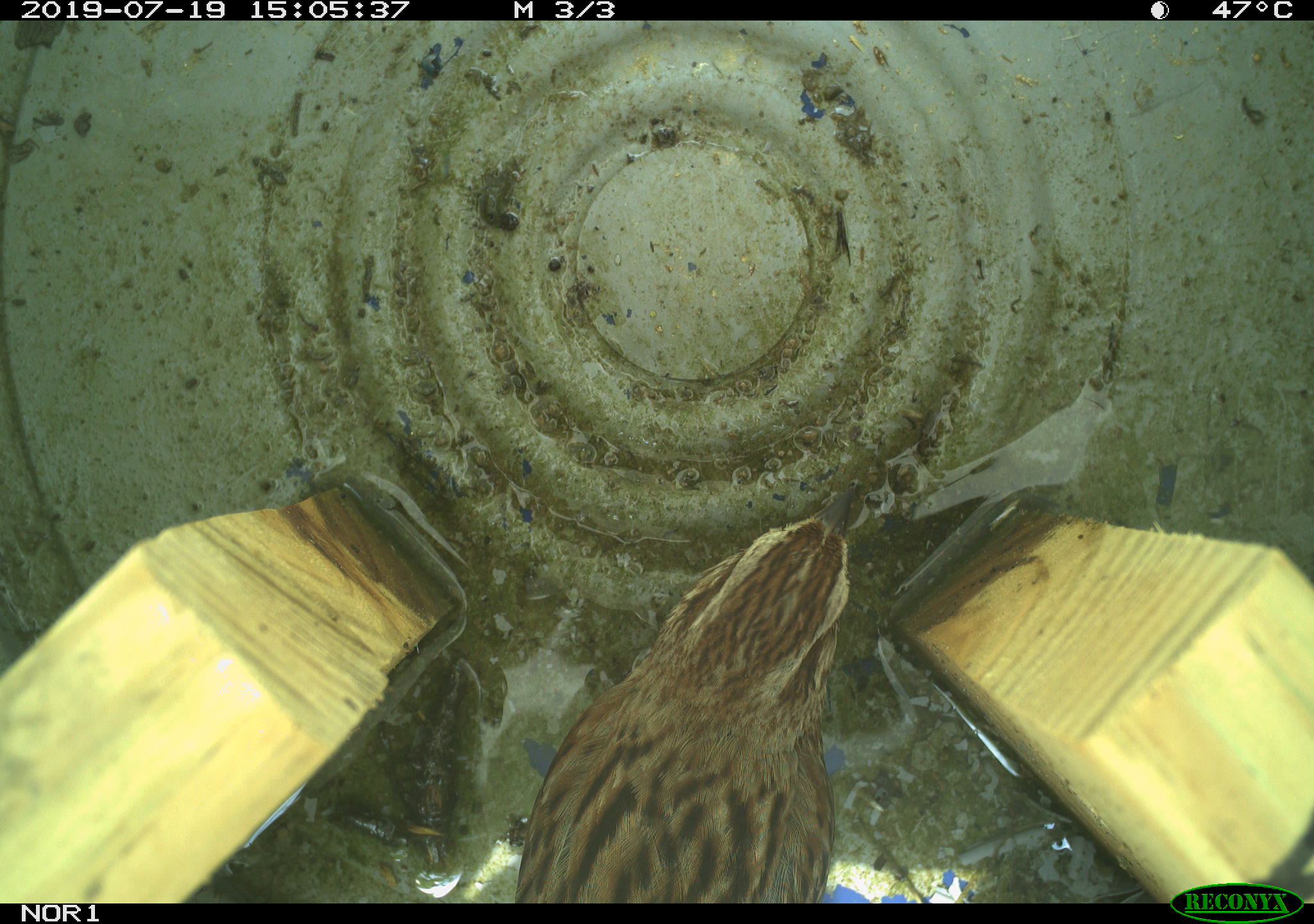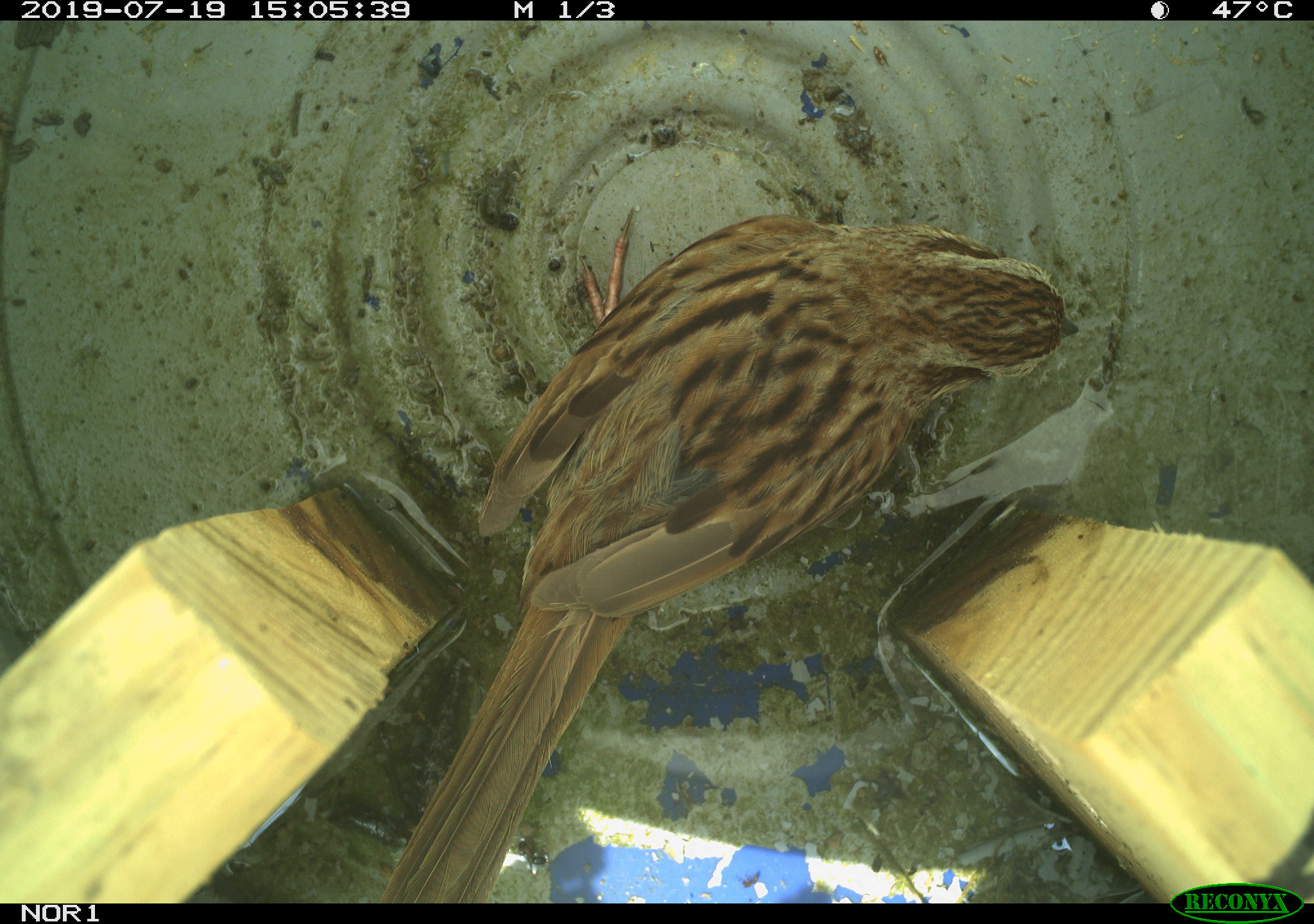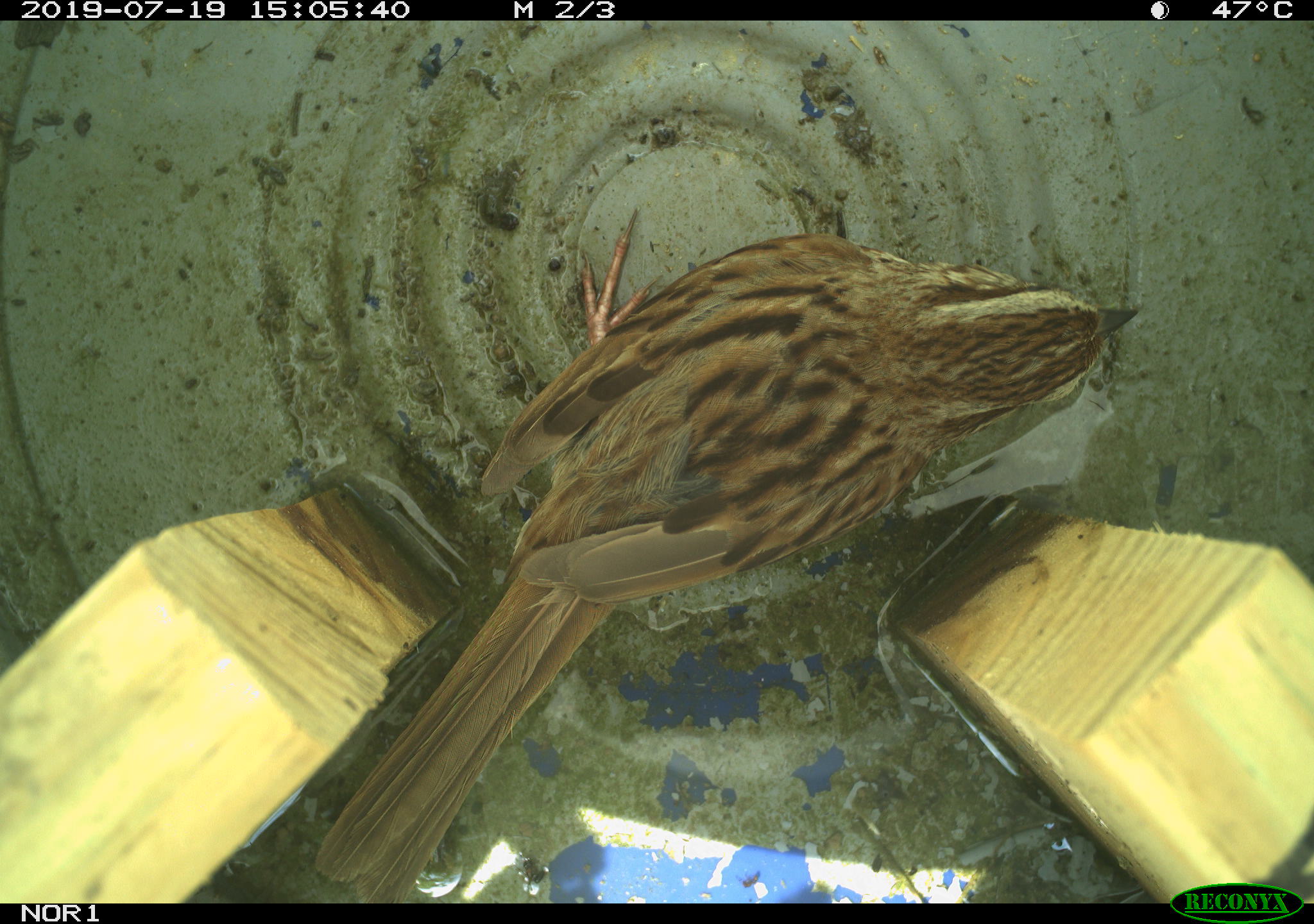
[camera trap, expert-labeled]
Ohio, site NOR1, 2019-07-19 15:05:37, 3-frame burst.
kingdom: Animalia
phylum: Chordata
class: Aves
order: Passeriformes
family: Passerellidae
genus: Melospiza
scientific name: Melospiza melodia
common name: song sparrow